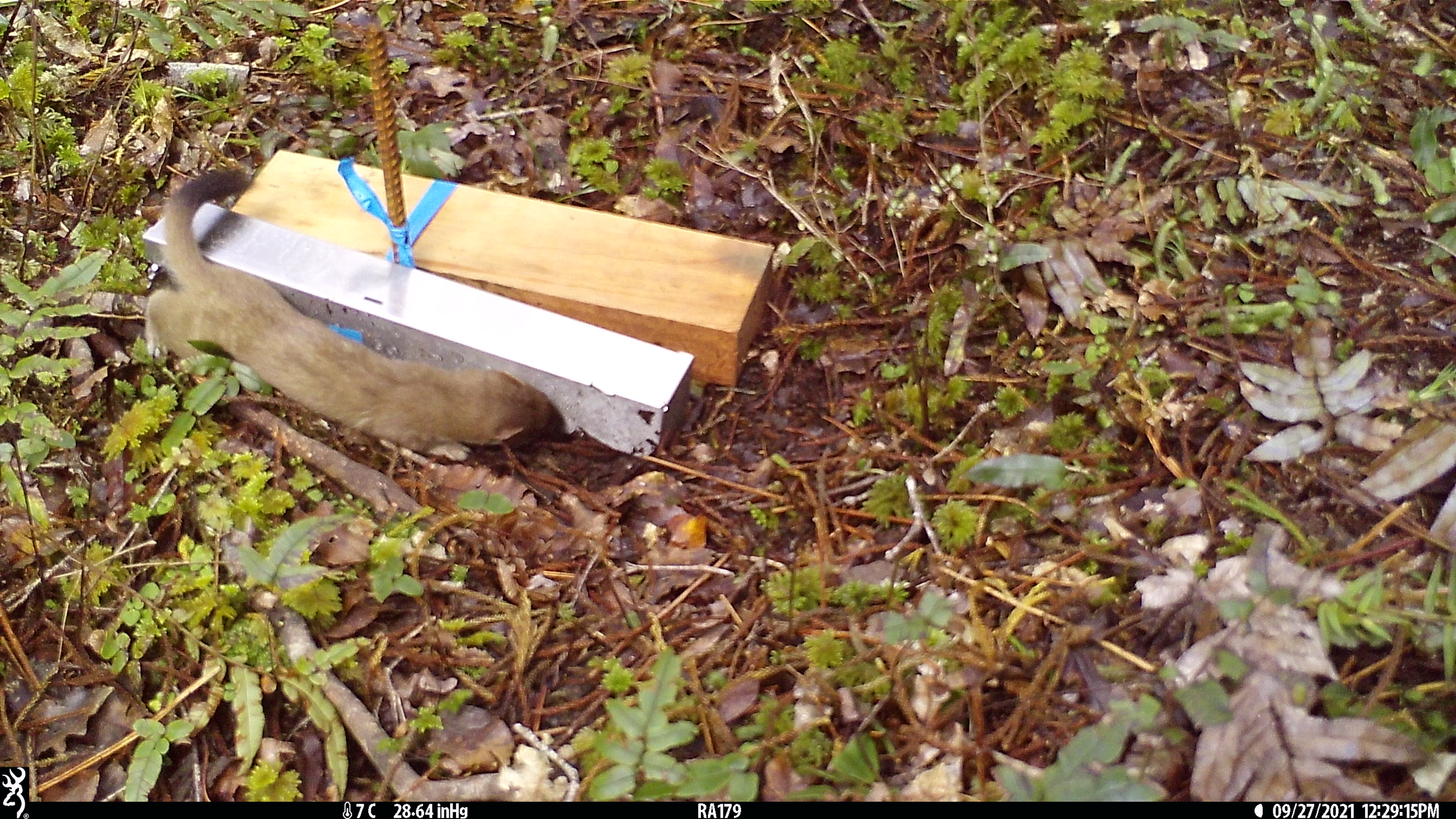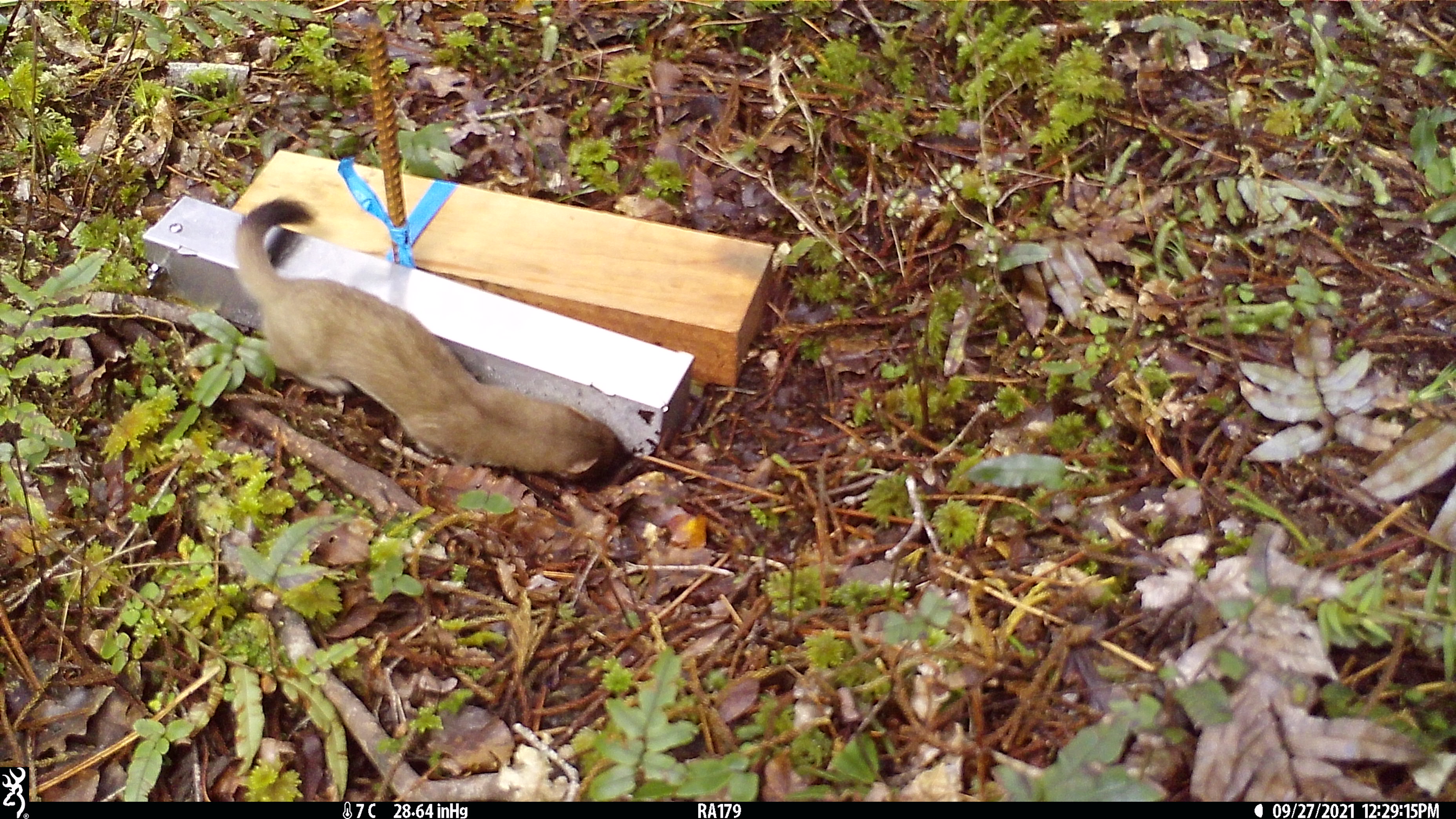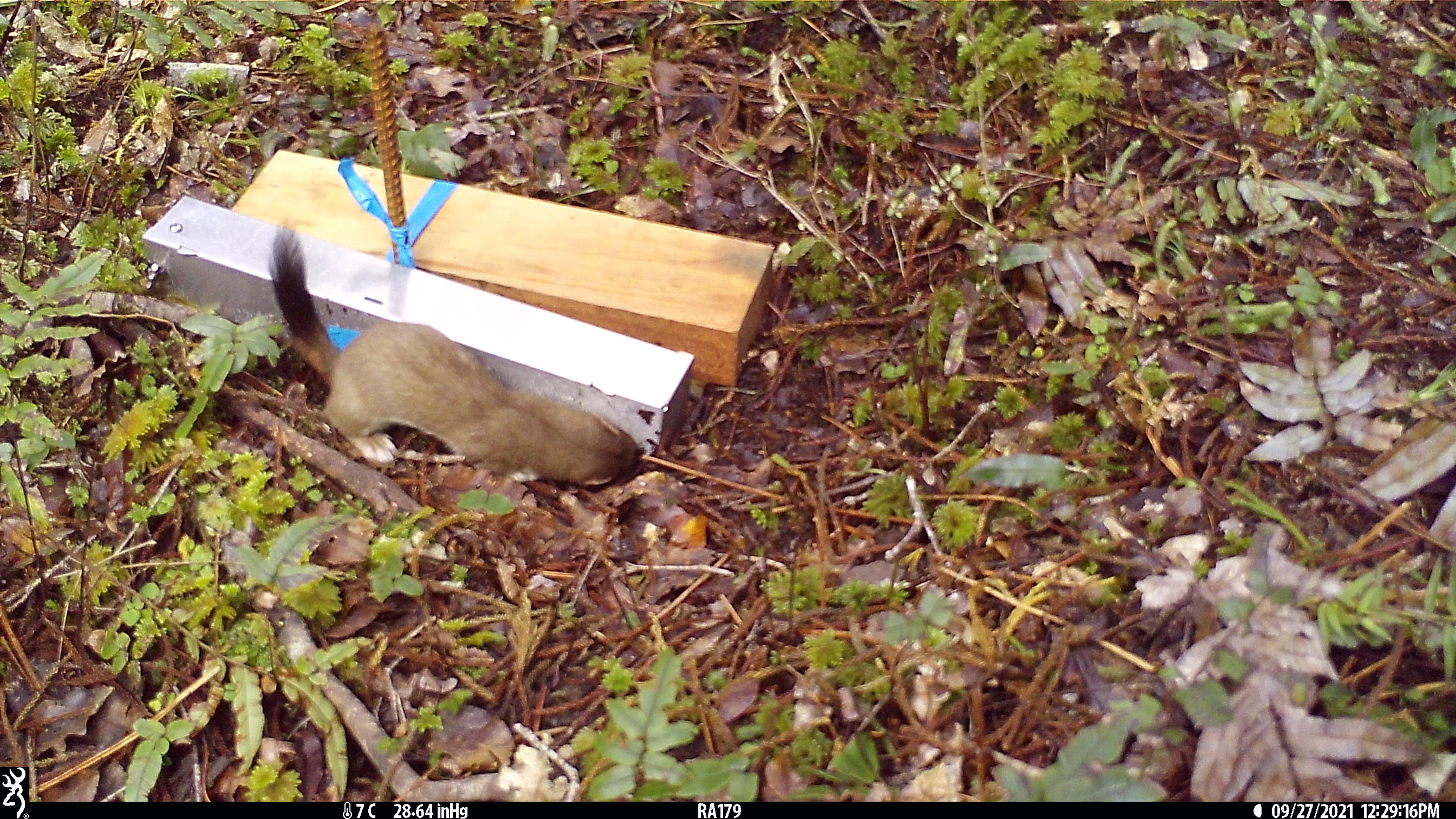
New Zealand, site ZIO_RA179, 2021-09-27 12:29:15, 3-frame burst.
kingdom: Animalia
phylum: Chordata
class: Mammalia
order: Carnivora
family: Mustelidae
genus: Mustela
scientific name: Mustela erminea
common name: stoat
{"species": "stoat (Mustela erminea)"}